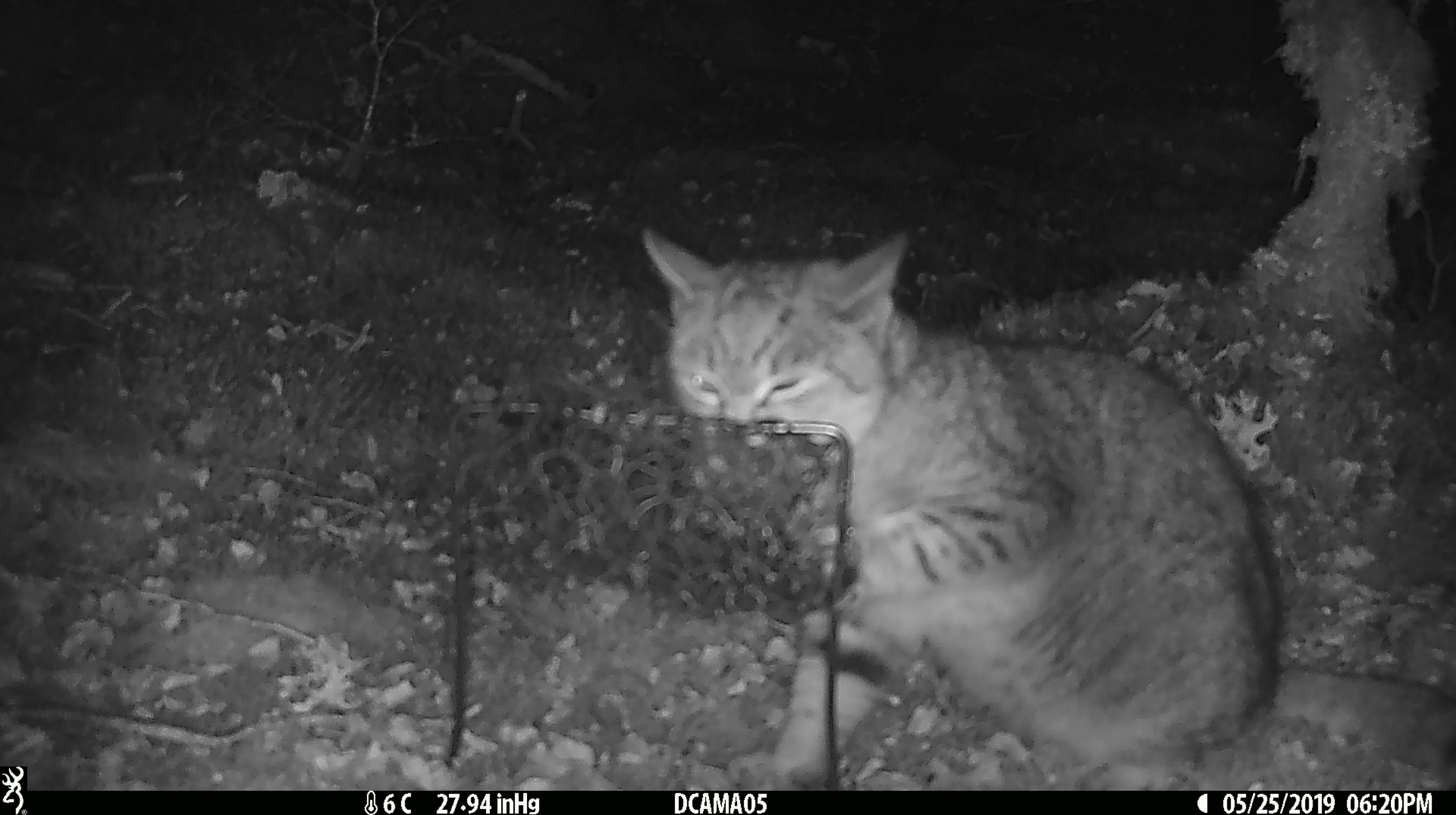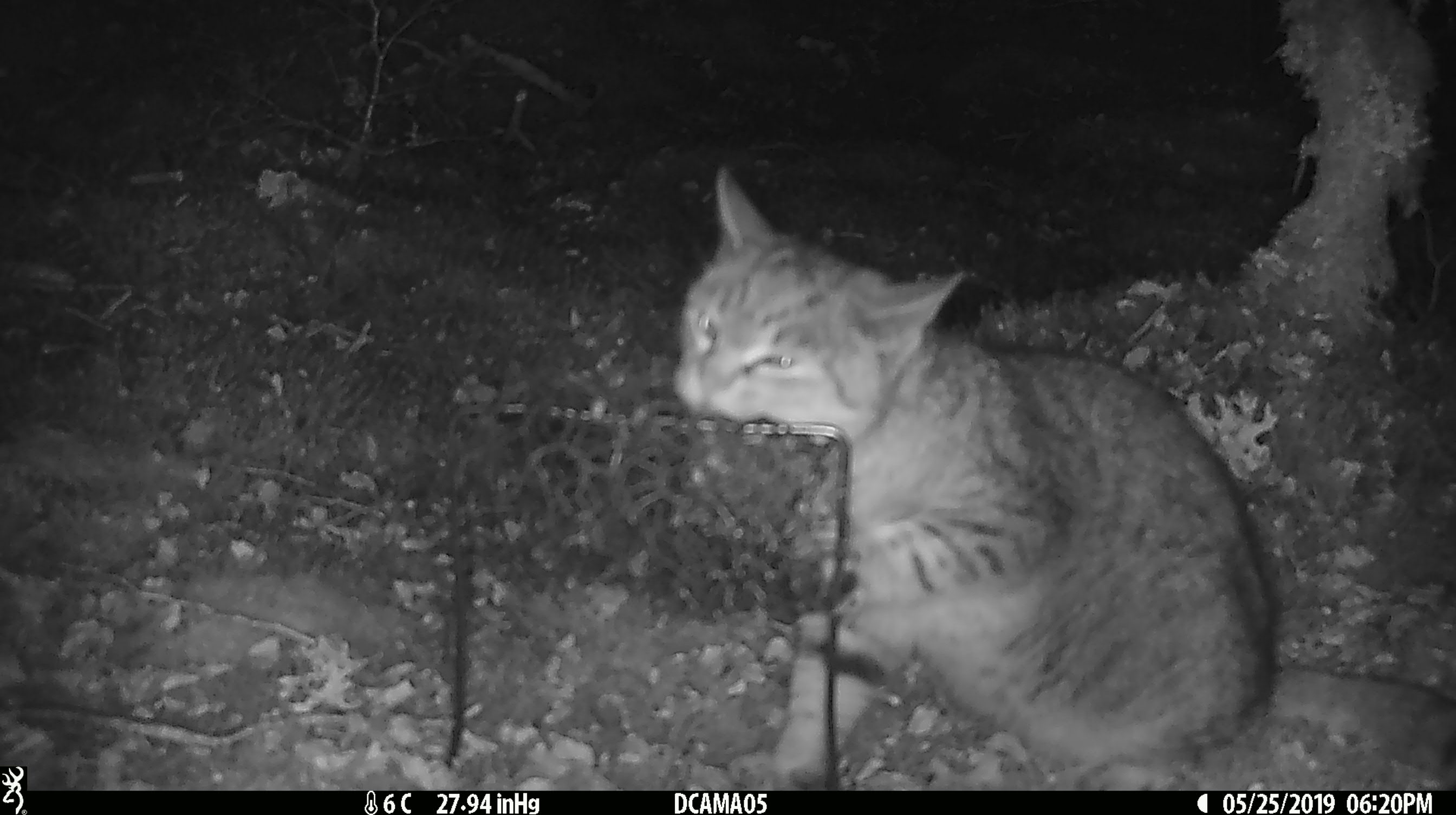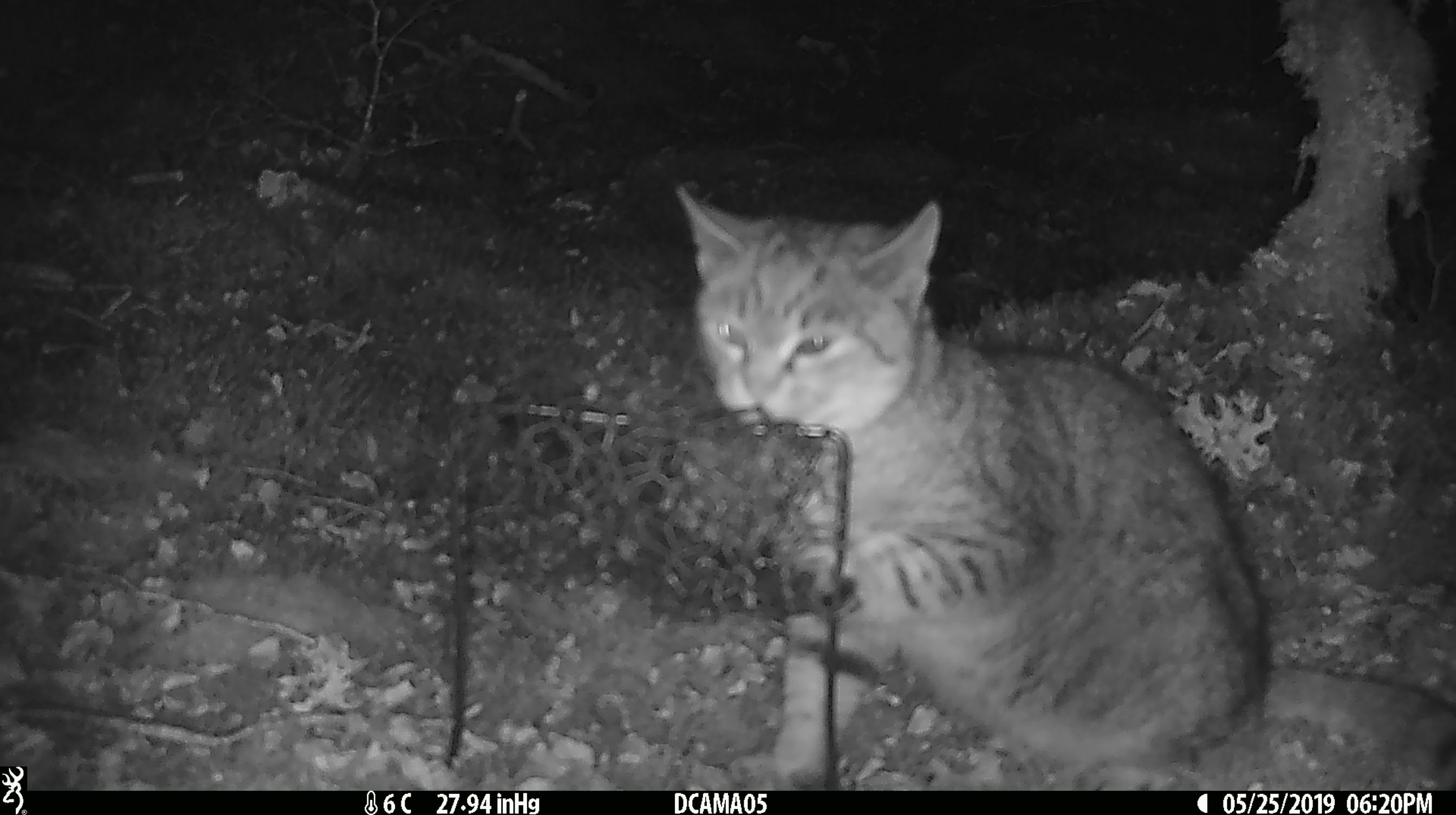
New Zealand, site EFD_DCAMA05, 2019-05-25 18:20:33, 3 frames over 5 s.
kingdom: Animalia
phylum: Chordata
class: Mammalia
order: Carnivora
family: Felidae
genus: Felis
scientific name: Felis catus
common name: domestic cat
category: cat